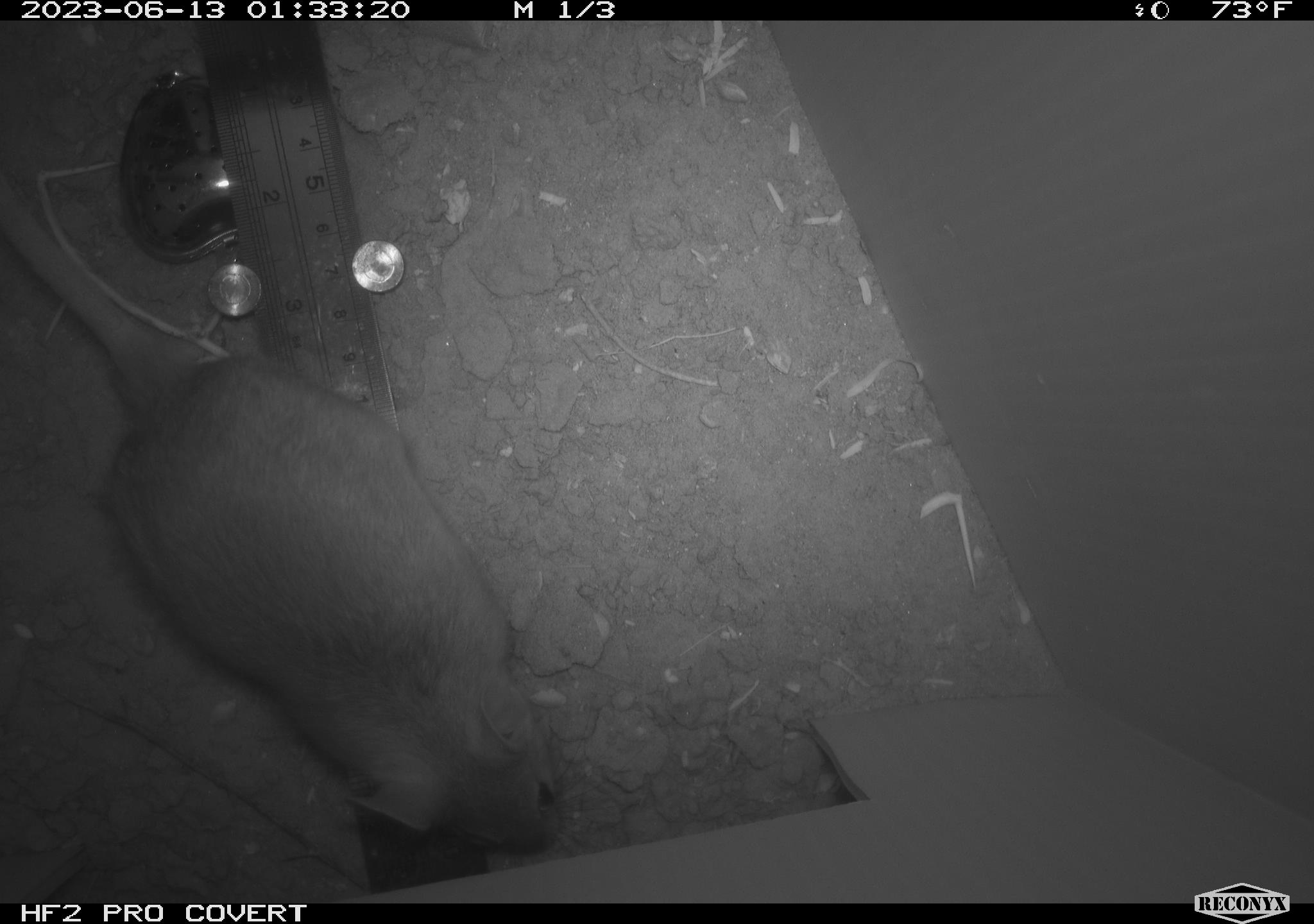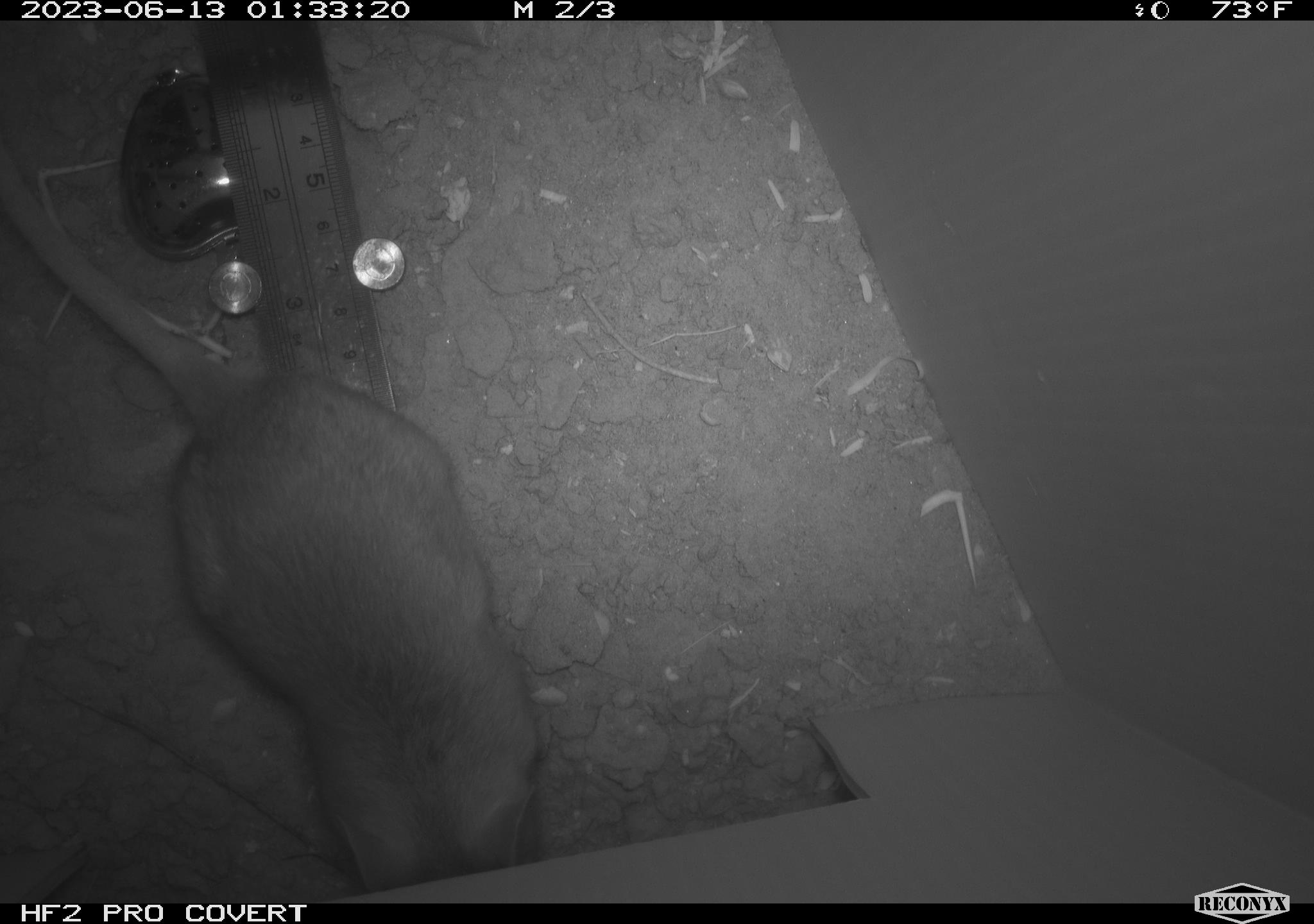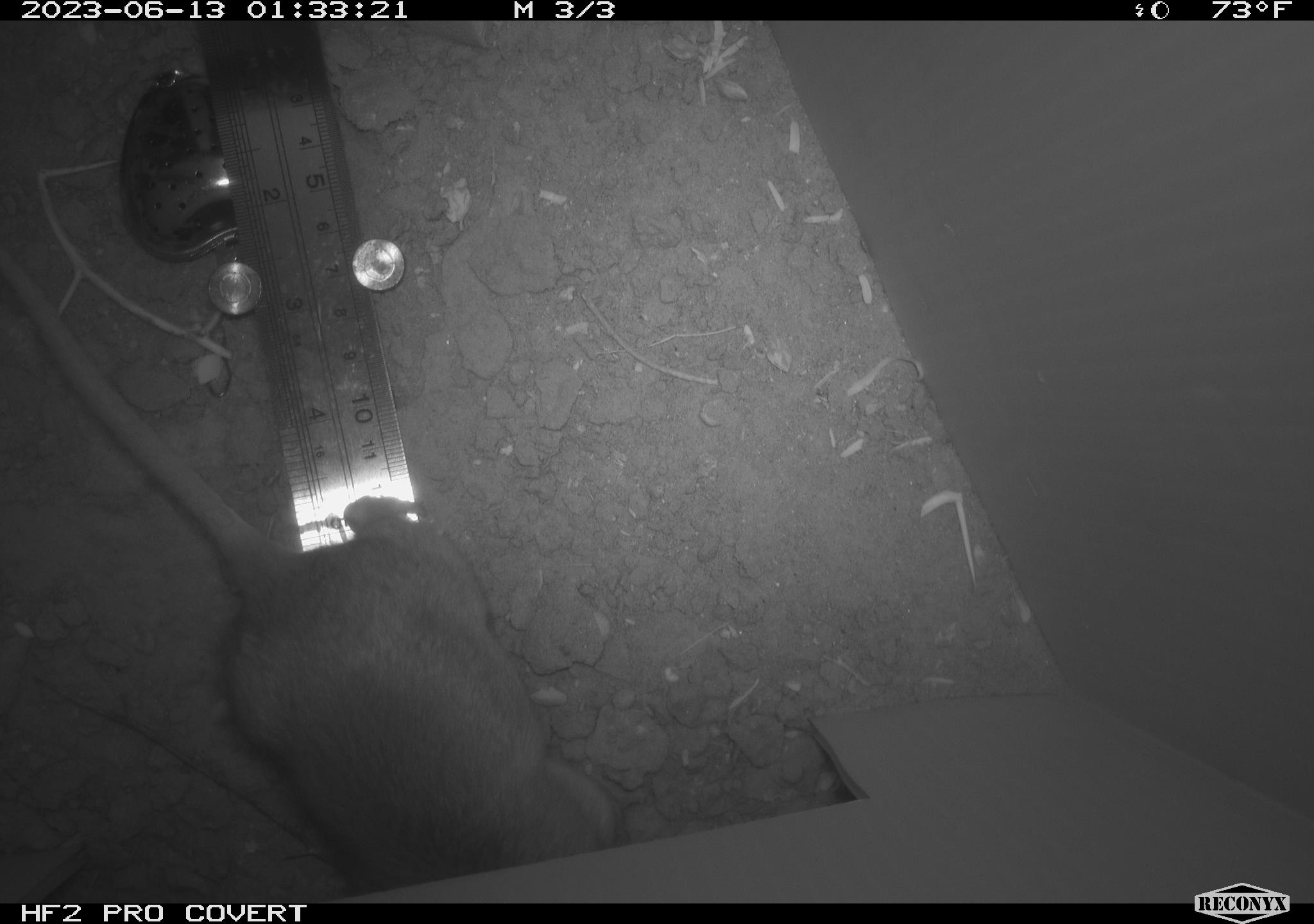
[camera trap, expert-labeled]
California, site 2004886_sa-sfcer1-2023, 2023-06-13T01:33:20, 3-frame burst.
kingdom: Animalia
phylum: Chordata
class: Mammalia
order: Rodentia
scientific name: Rodentia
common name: mouse species